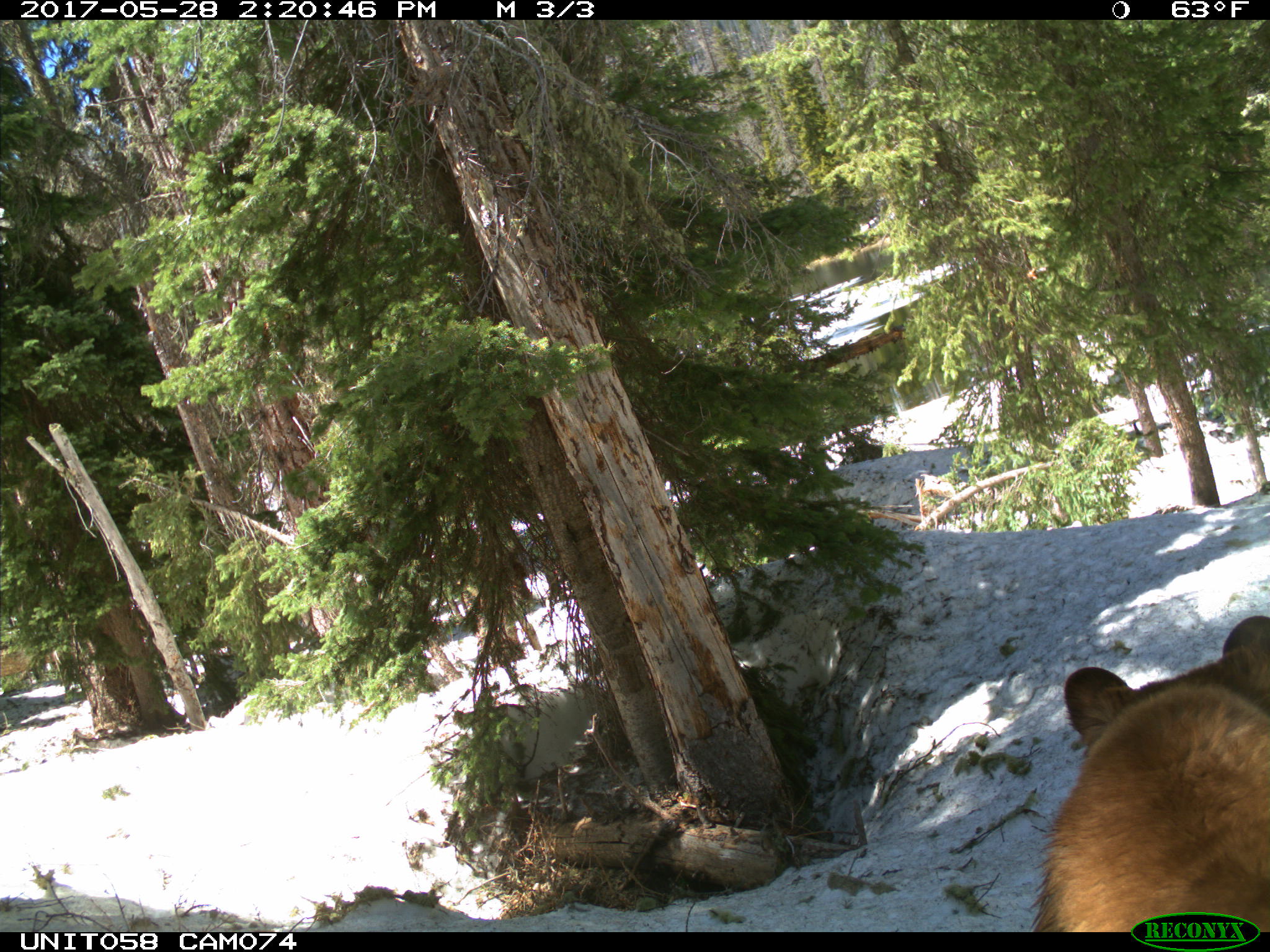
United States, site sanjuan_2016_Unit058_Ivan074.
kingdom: Animalia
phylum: Chordata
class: Mammalia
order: Carnivora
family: Ursidae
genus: Ursus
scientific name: Ursus americanus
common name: american black bear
Ursus americanus (american black bear).